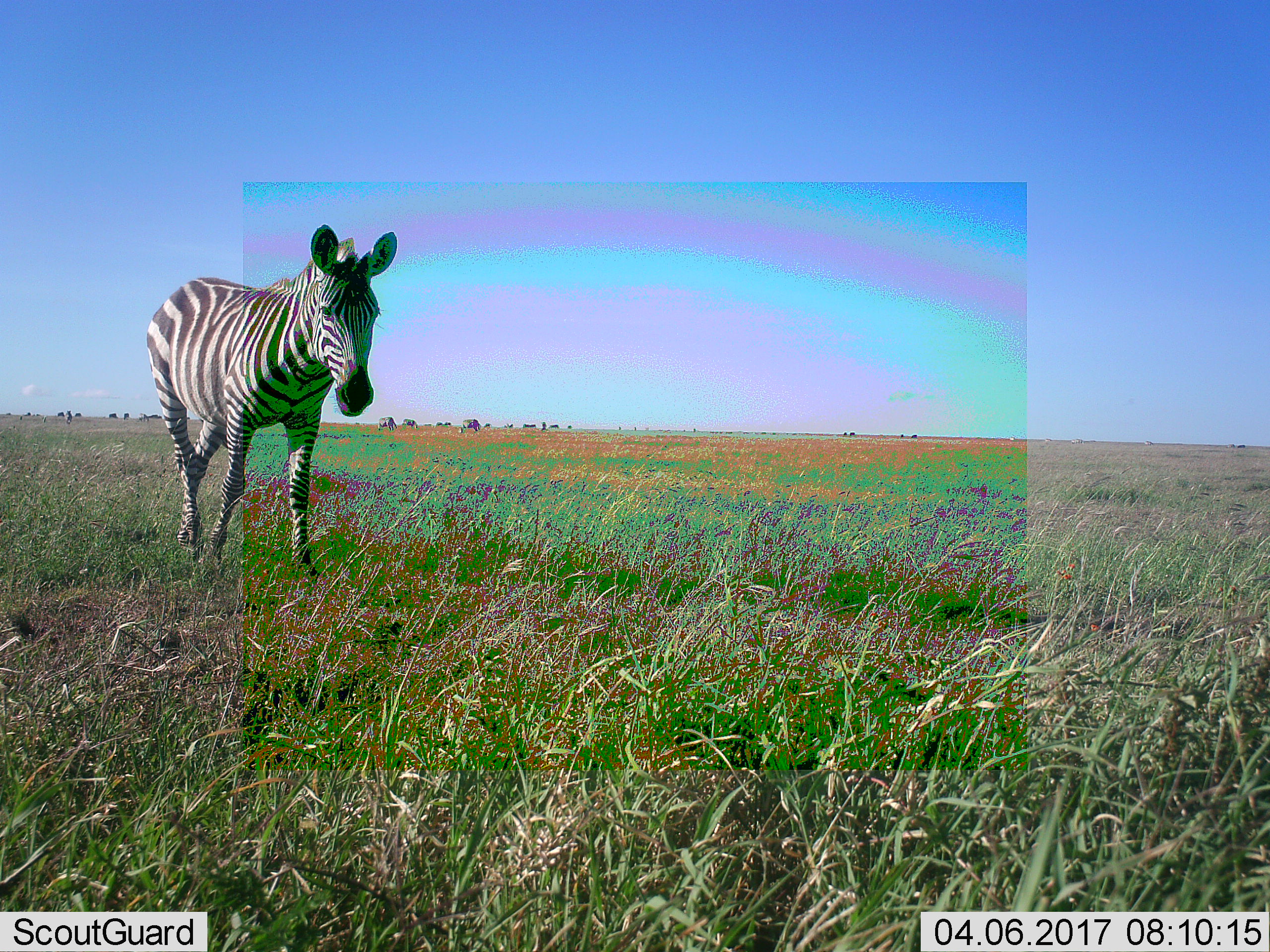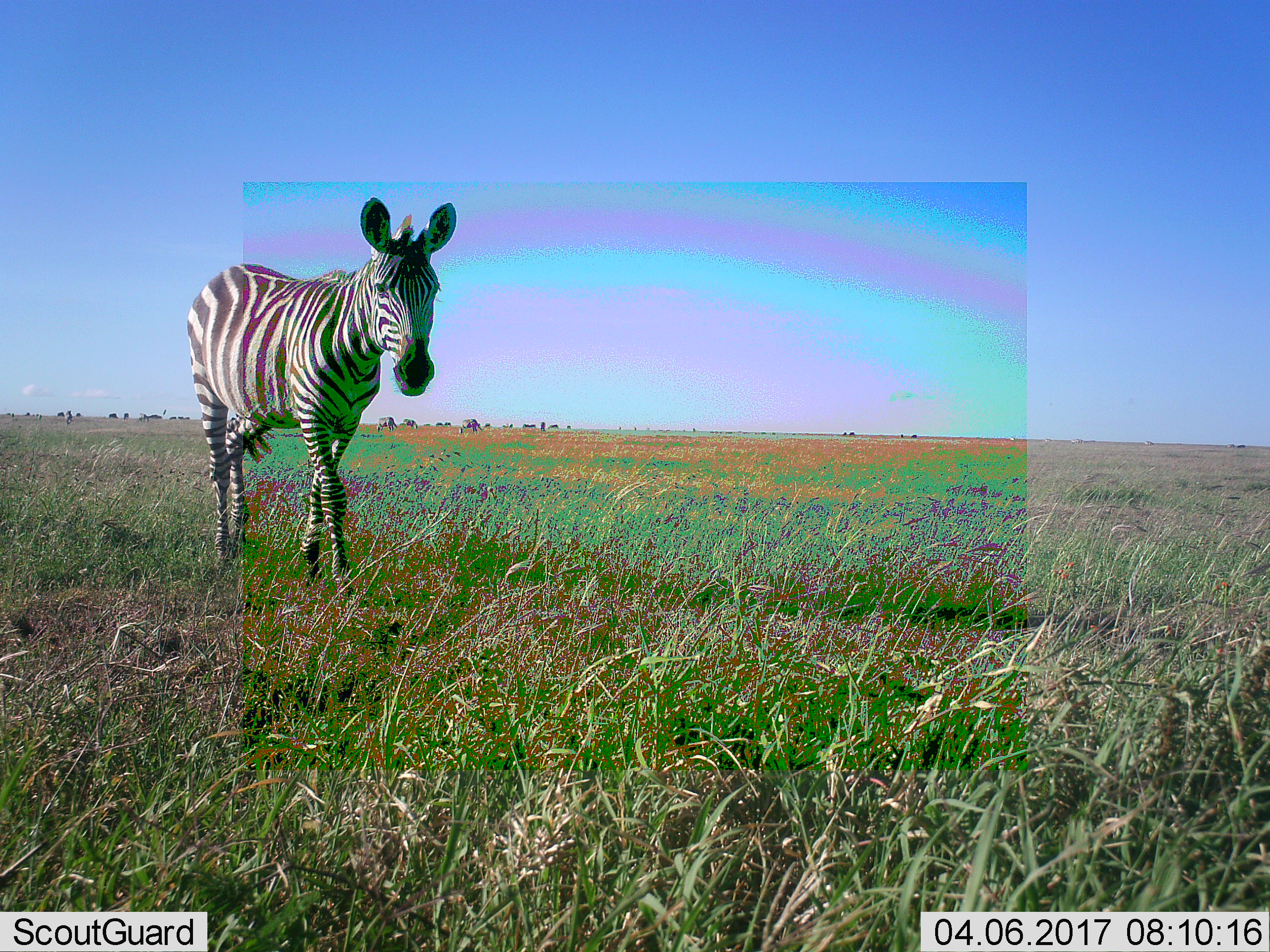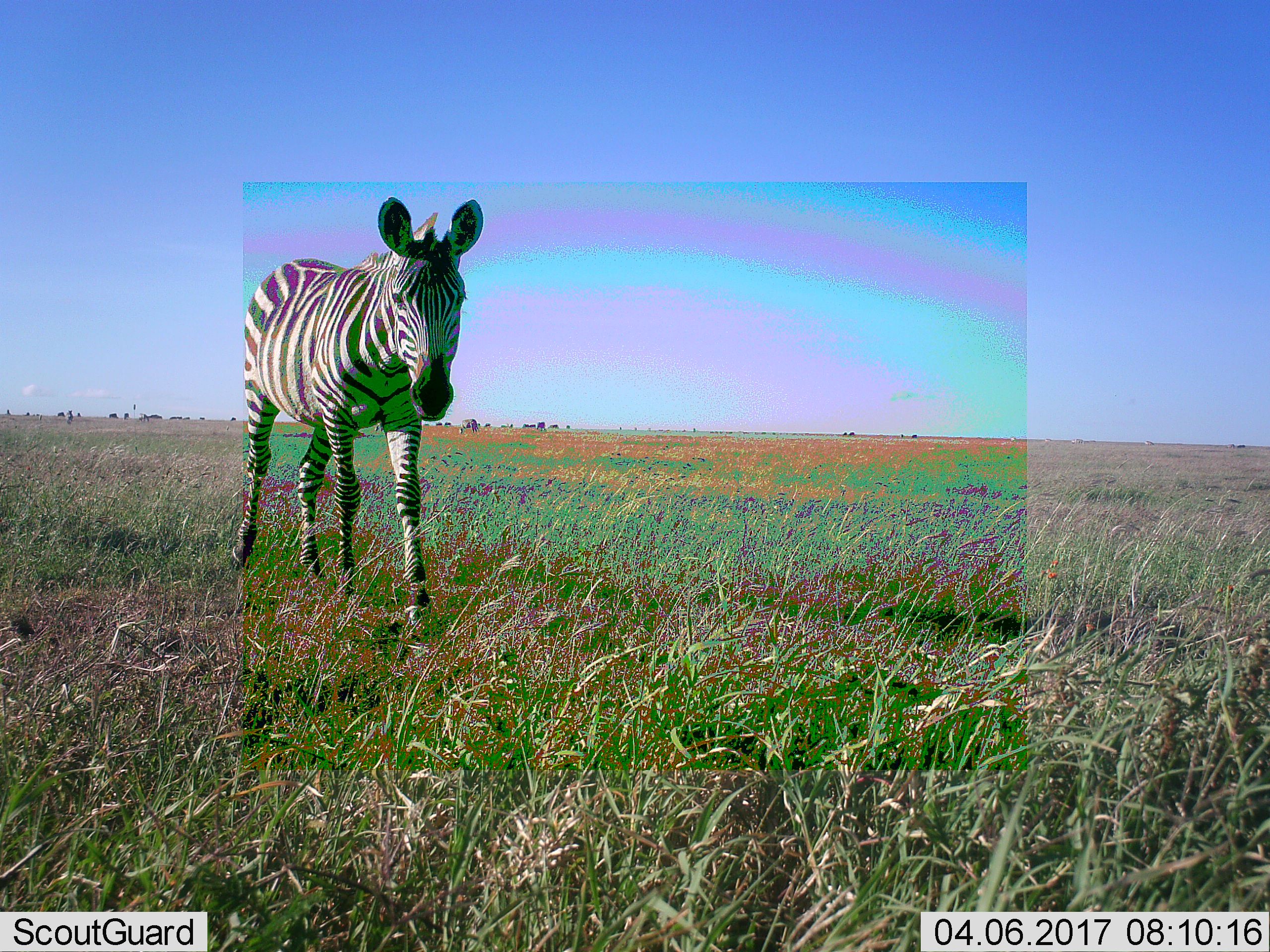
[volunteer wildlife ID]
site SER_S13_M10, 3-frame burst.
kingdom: Animalia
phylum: Chordata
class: Mammalia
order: Perissodactyla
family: Equidae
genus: Equus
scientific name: Equus quagga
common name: plains zebra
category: zebraplains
Zebraplains (plains zebra) (Equus quagga), count 2. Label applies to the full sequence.